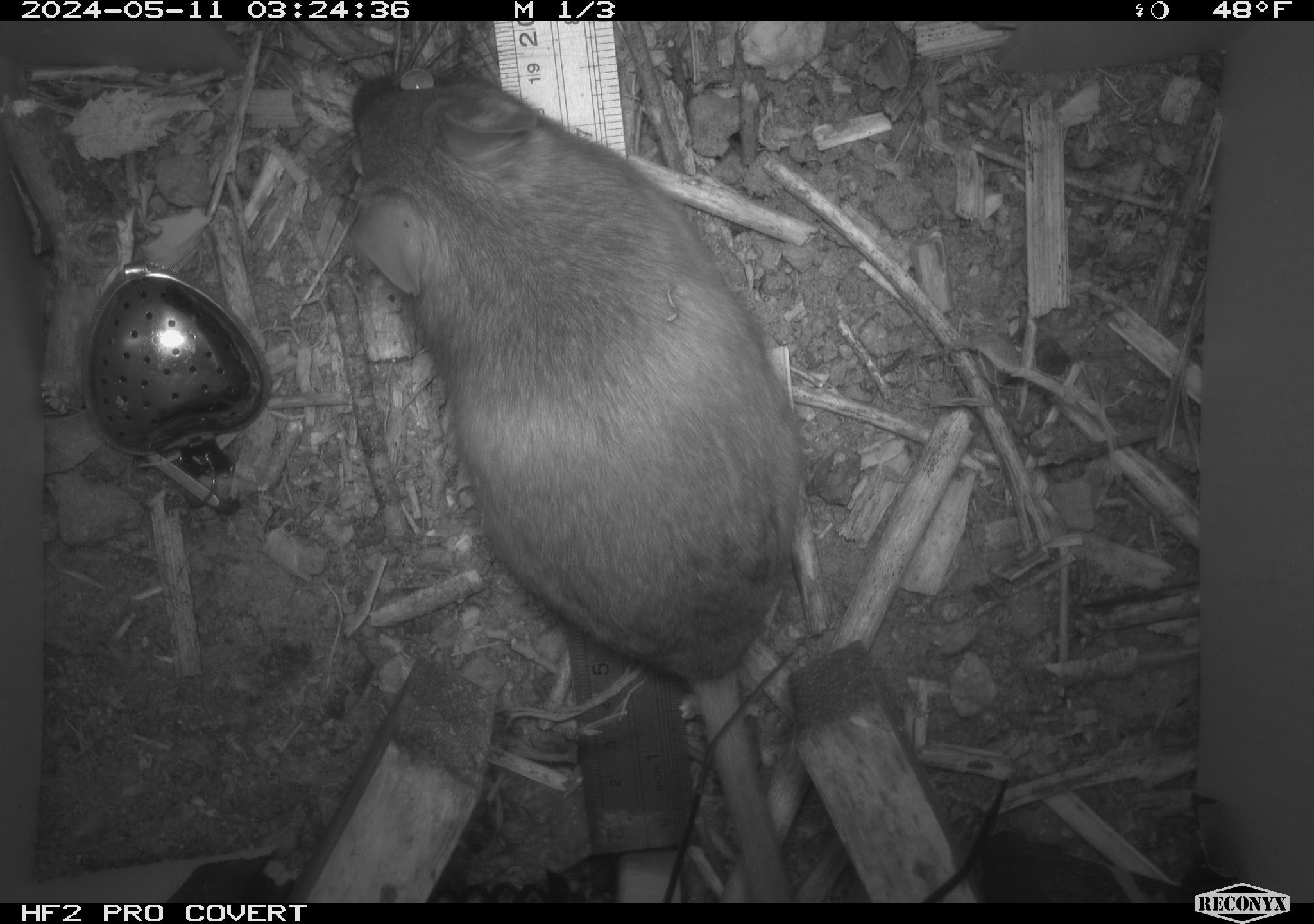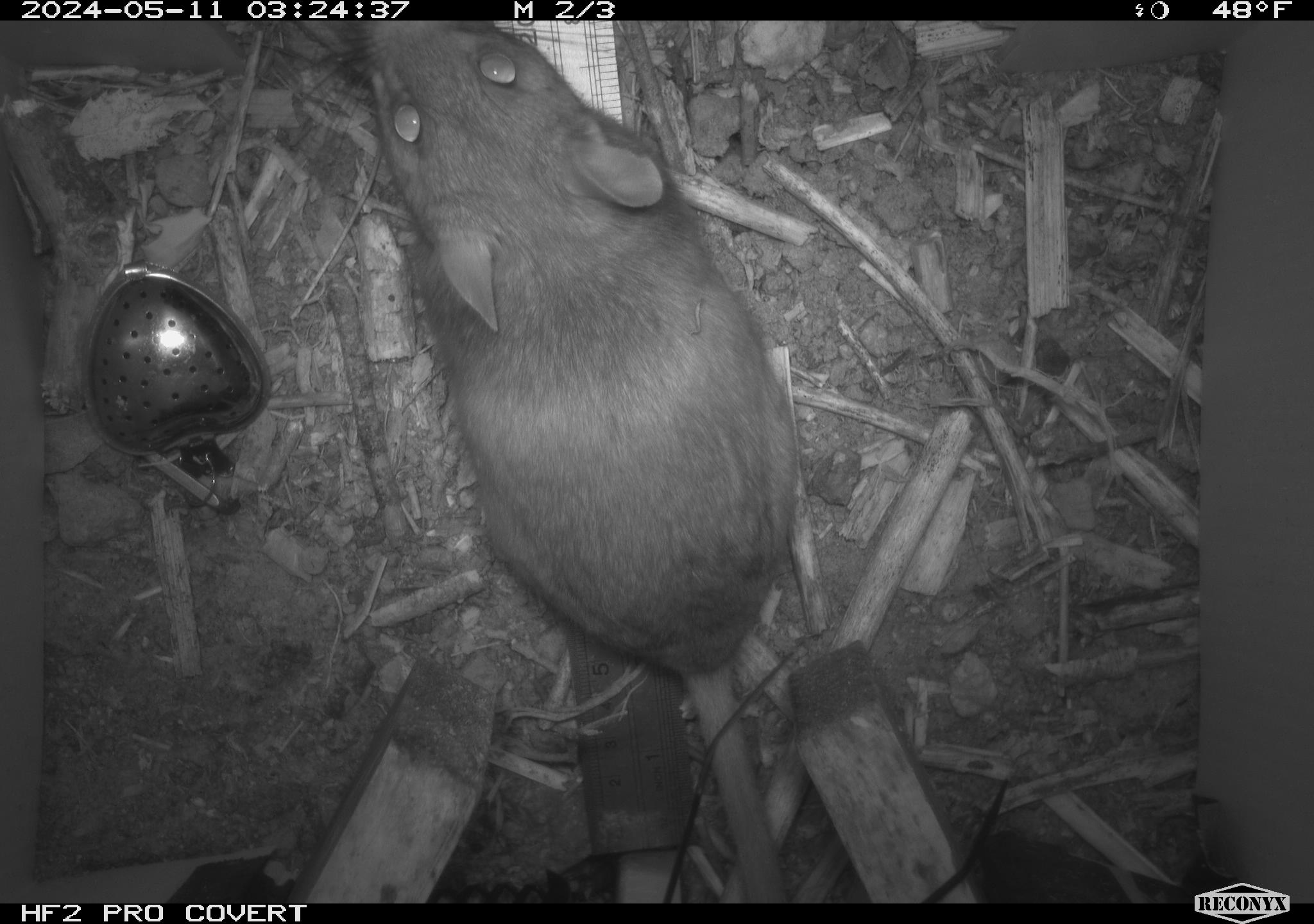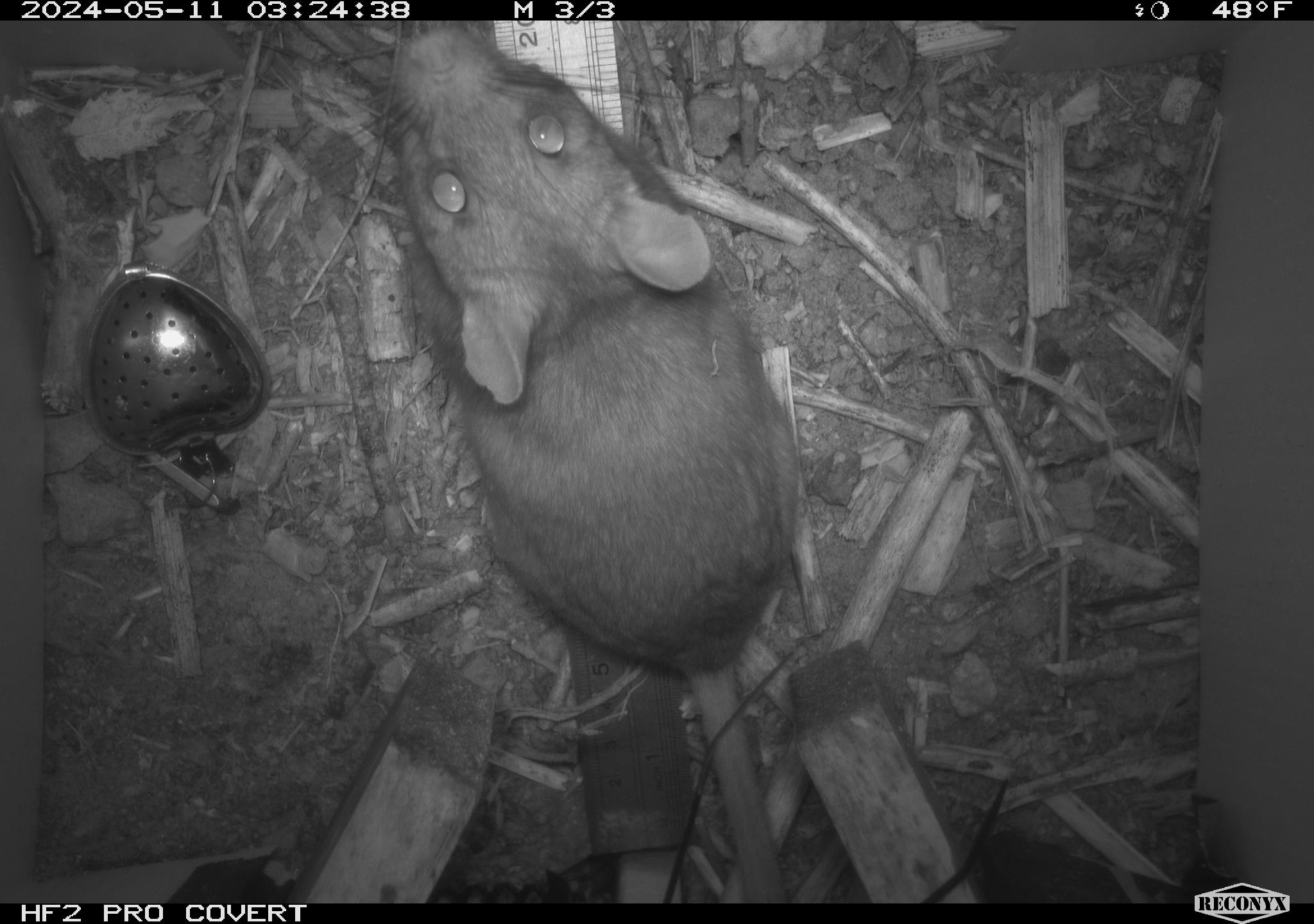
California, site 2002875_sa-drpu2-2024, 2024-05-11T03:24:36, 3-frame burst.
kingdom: Animalia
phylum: Chordata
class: Mammalia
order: Rodentia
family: Cricetidae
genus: Neotoma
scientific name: Neotoma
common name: pack rat or woodrat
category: neotoma species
Neotoma species (pack rat or woodrat) (Neotoma).